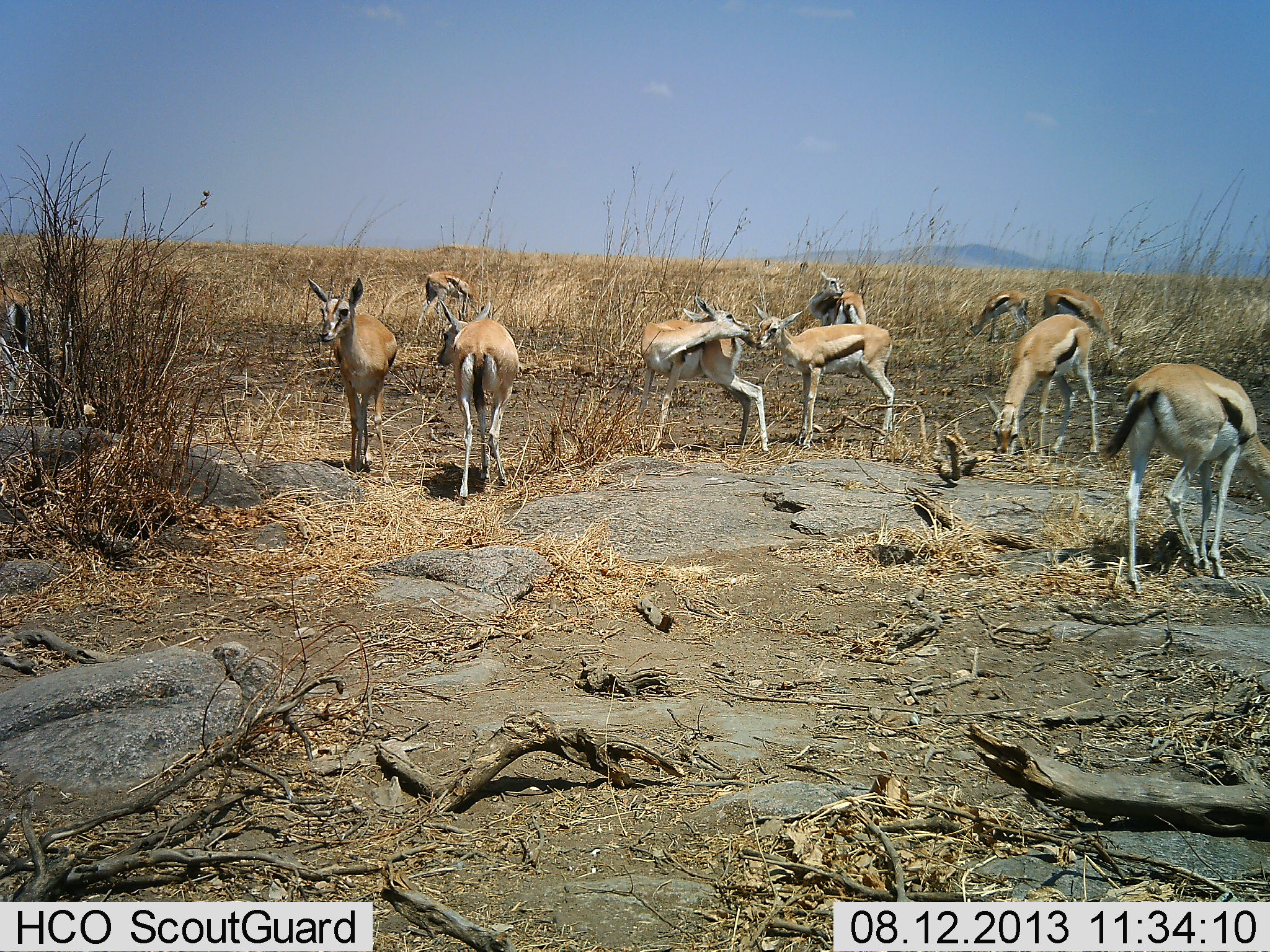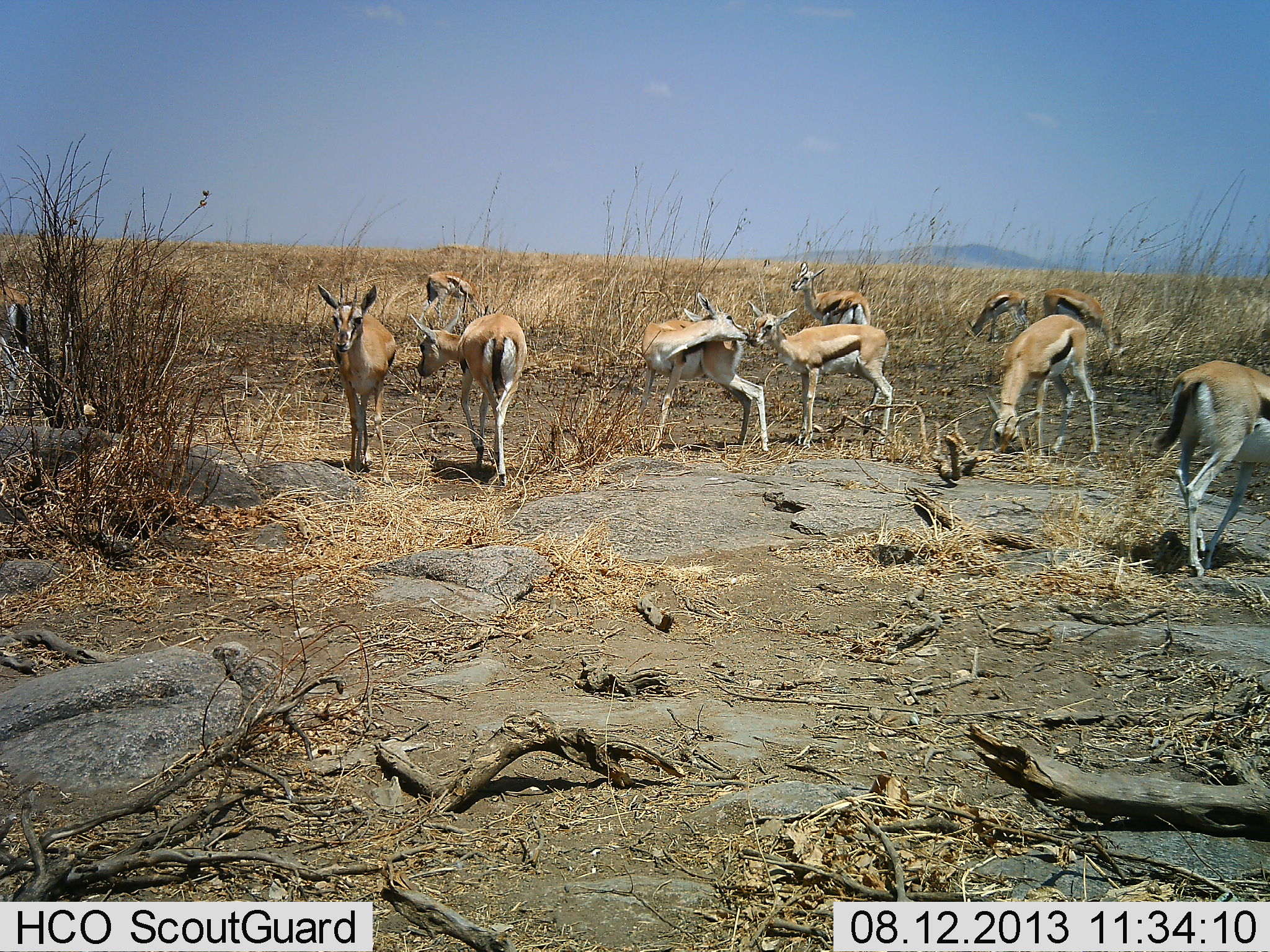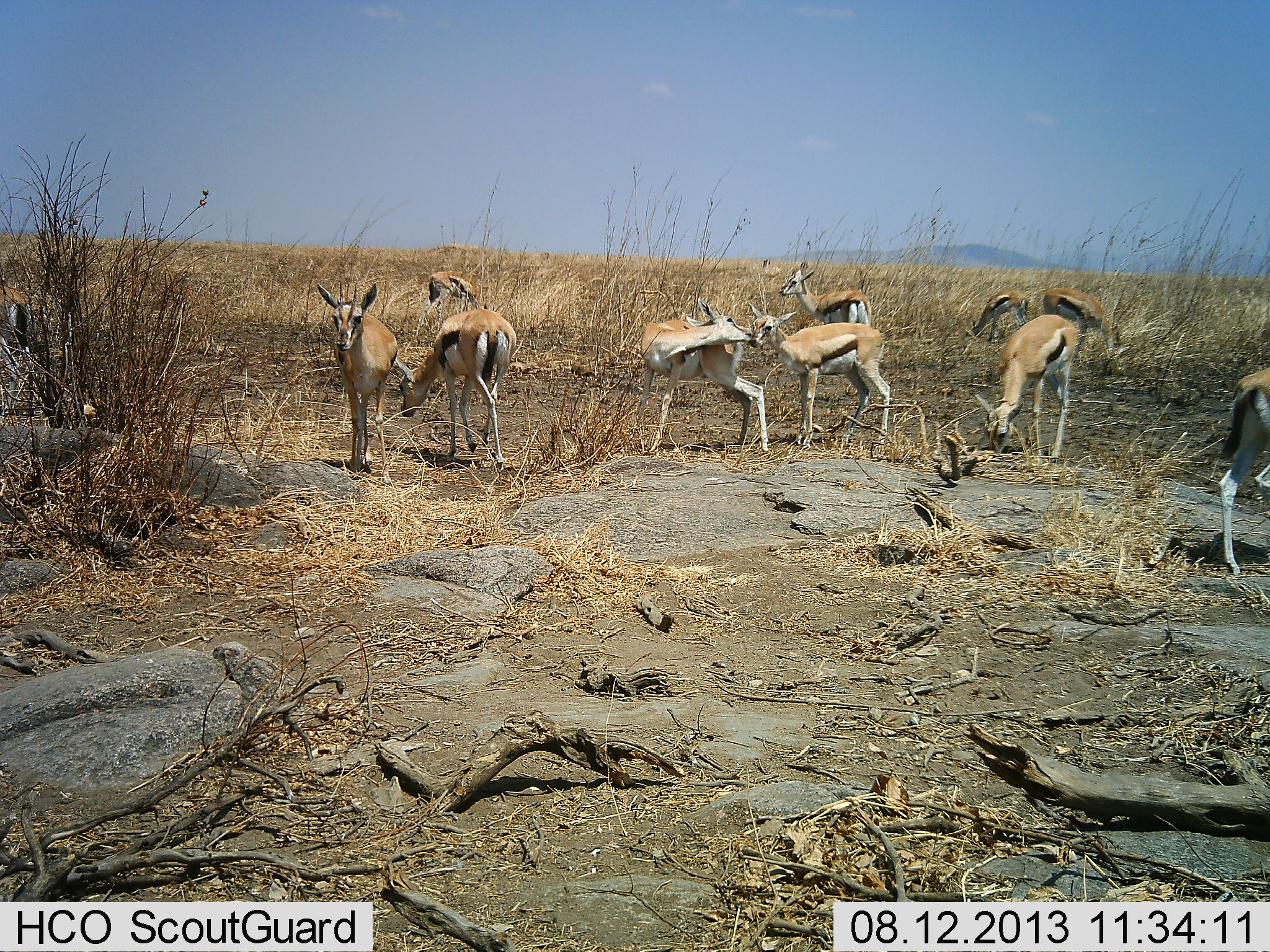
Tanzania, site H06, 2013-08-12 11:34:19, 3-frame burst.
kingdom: Animalia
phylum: Chordata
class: Mammalia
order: Artiodactyla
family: Bovidae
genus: Eudorcas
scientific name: Eudorcas thomsonii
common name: thomson's gazelle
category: gazellethomsons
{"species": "gazellethomsons (thomson's gazelle) (Eudorcas thomsonii)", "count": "10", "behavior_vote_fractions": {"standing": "100%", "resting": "10%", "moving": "50%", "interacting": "40%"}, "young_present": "0%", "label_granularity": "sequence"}